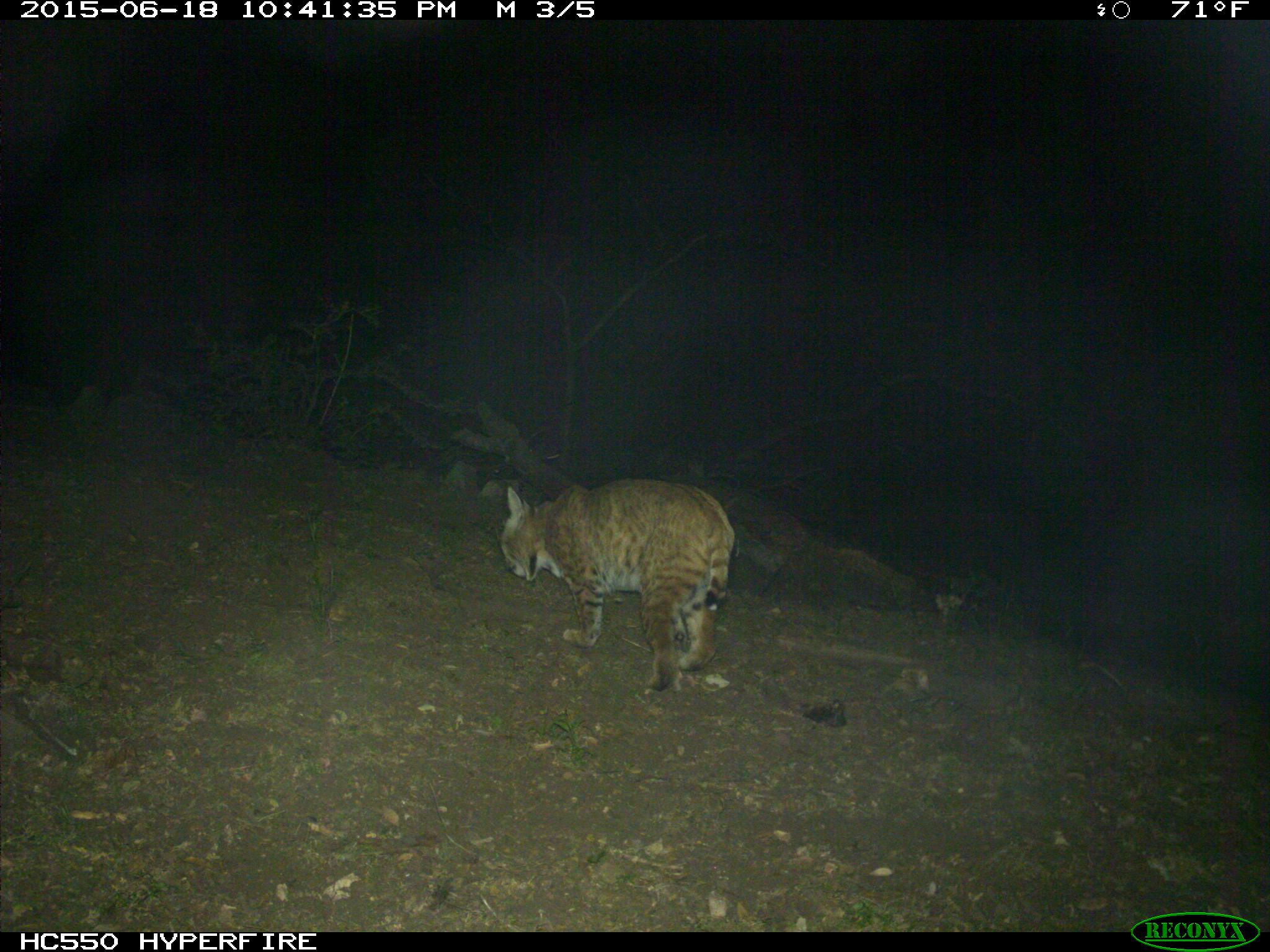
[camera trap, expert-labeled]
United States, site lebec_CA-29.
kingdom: Animalia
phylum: Chordata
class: Mammalia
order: Carnivora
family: Felidae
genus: Lynx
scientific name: Lynx rufus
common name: bobcat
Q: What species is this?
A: Lynx rufus (bobcat).